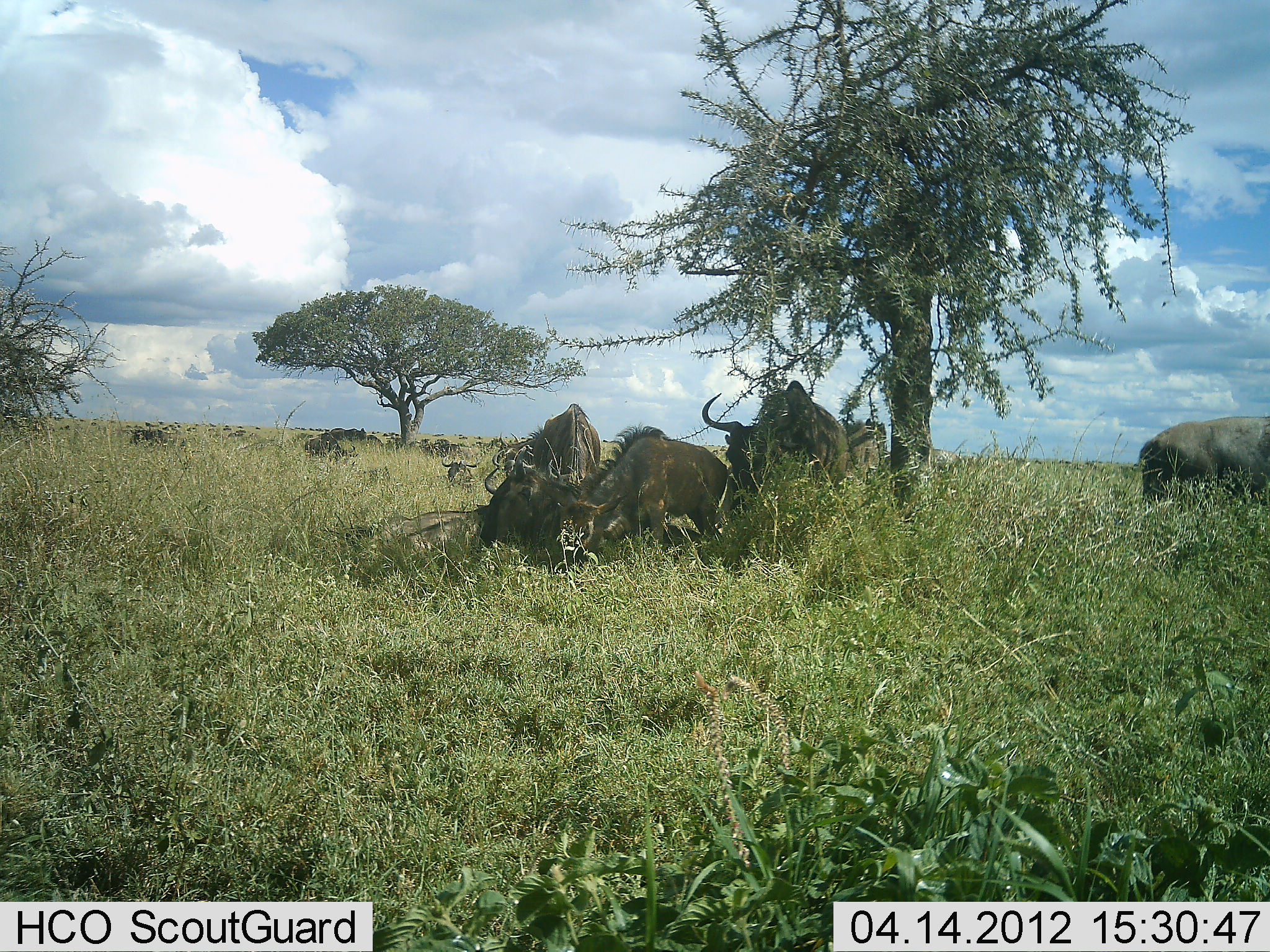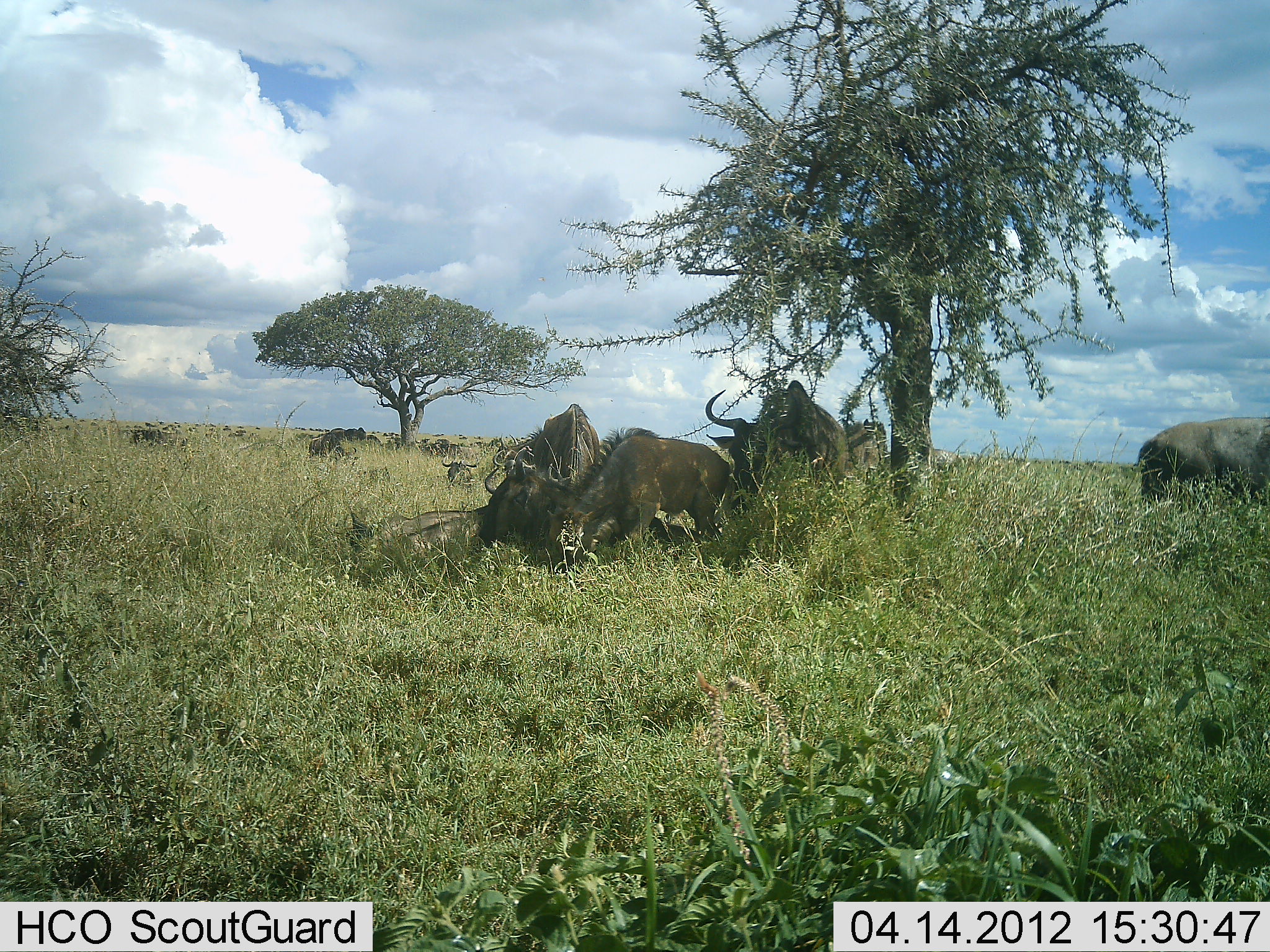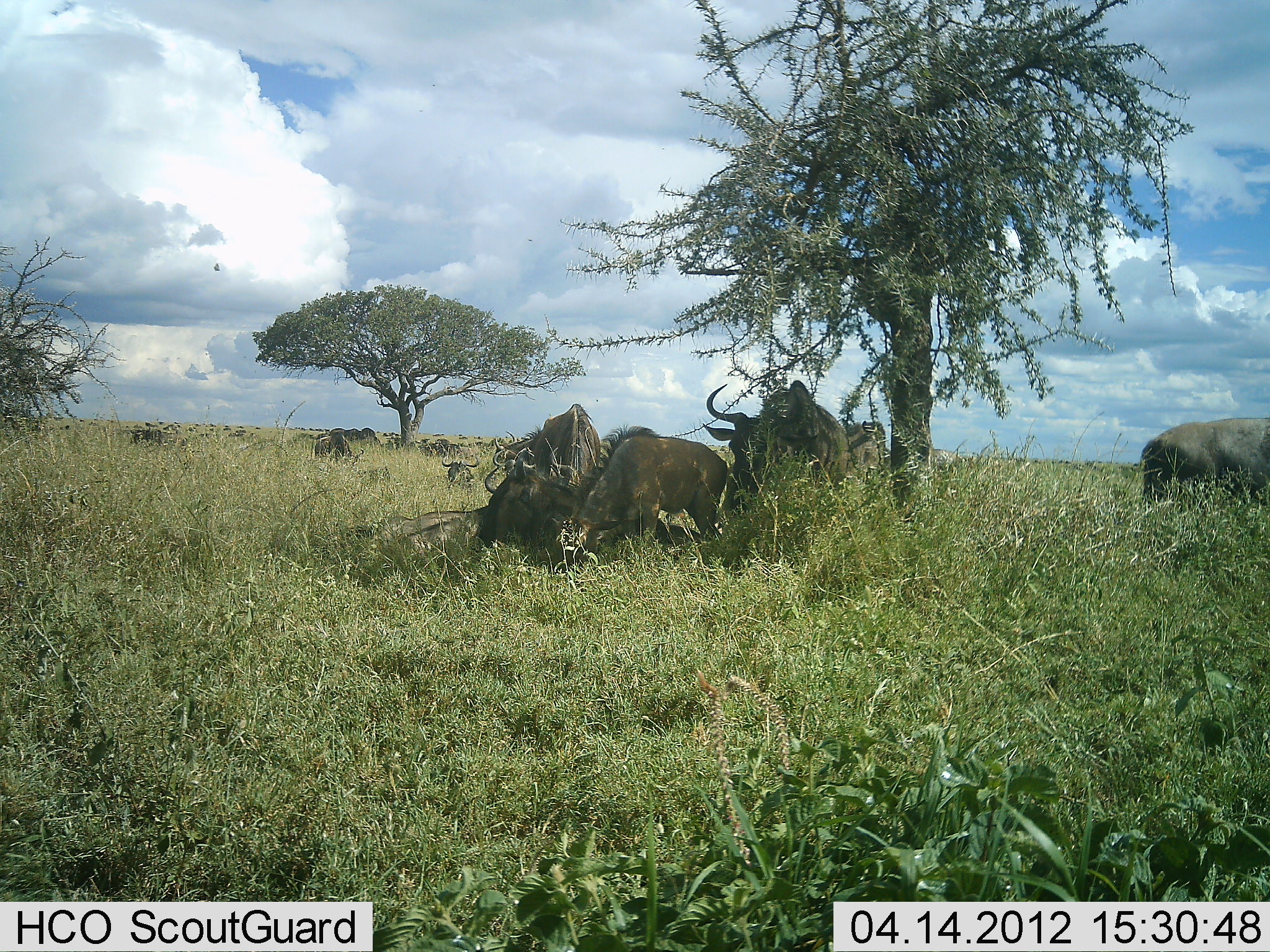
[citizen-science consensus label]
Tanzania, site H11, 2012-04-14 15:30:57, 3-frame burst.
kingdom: Animalia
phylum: Chordata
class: Mammalia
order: Artiodactyla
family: Bovidae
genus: Connochaetes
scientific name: Connochaetes taurinus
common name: blue wildebeest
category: wildebeest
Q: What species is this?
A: Wildebeest (blue wildebeest) (Connochaetes taurinus).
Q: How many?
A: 10.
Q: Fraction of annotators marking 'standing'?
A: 79%.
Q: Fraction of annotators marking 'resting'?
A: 79%.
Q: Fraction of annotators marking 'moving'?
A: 14%.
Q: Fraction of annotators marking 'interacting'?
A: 14%.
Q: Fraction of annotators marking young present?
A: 7%.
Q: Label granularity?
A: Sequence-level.